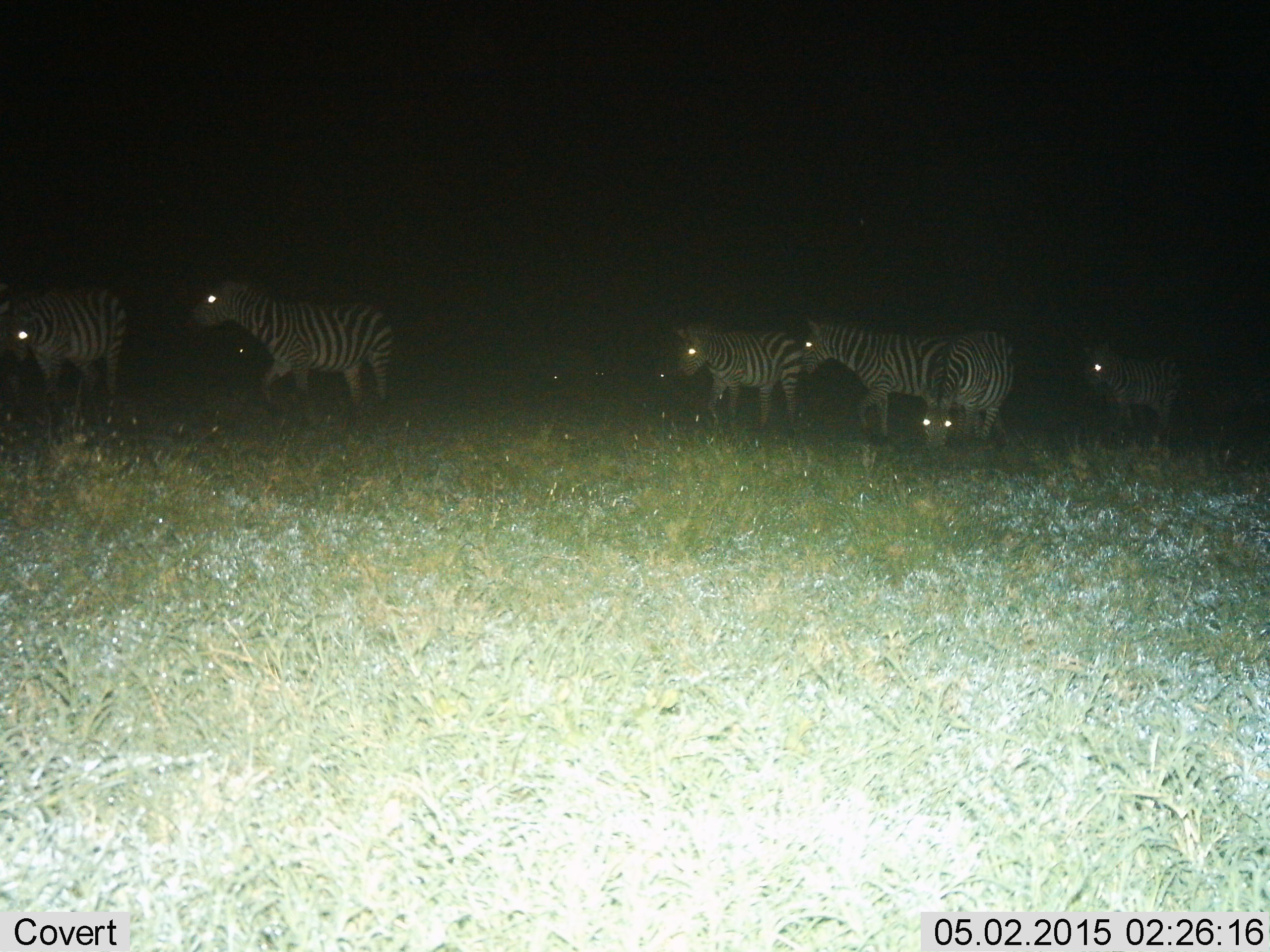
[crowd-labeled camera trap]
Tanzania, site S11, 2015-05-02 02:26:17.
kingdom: Animalia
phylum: Chordata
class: Mammalia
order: Perissodactyla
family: Equidae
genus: Equus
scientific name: Equus quagga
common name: plains zebra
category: zebra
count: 6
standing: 70%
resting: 10%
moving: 60%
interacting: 0%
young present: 0%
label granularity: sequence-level